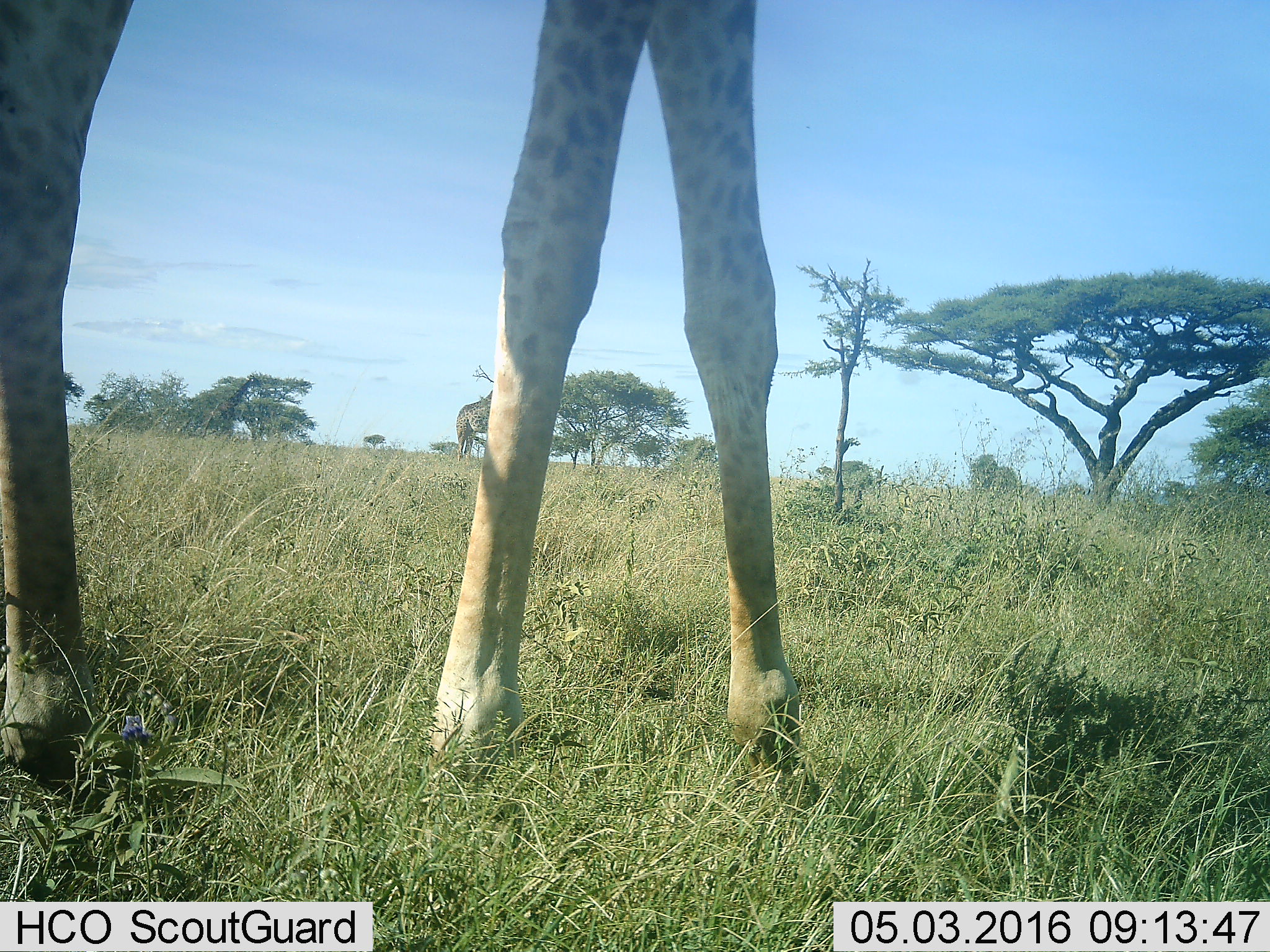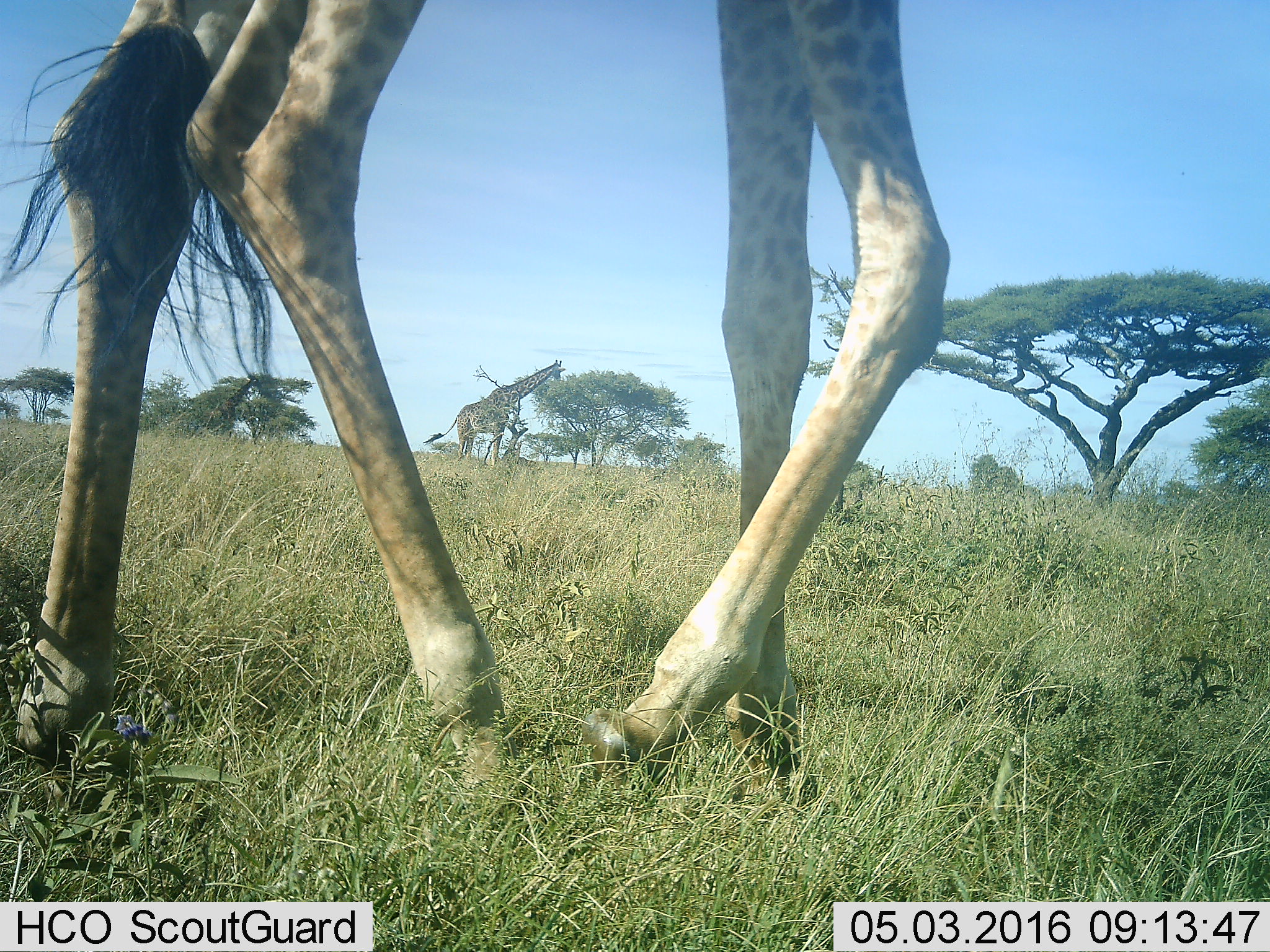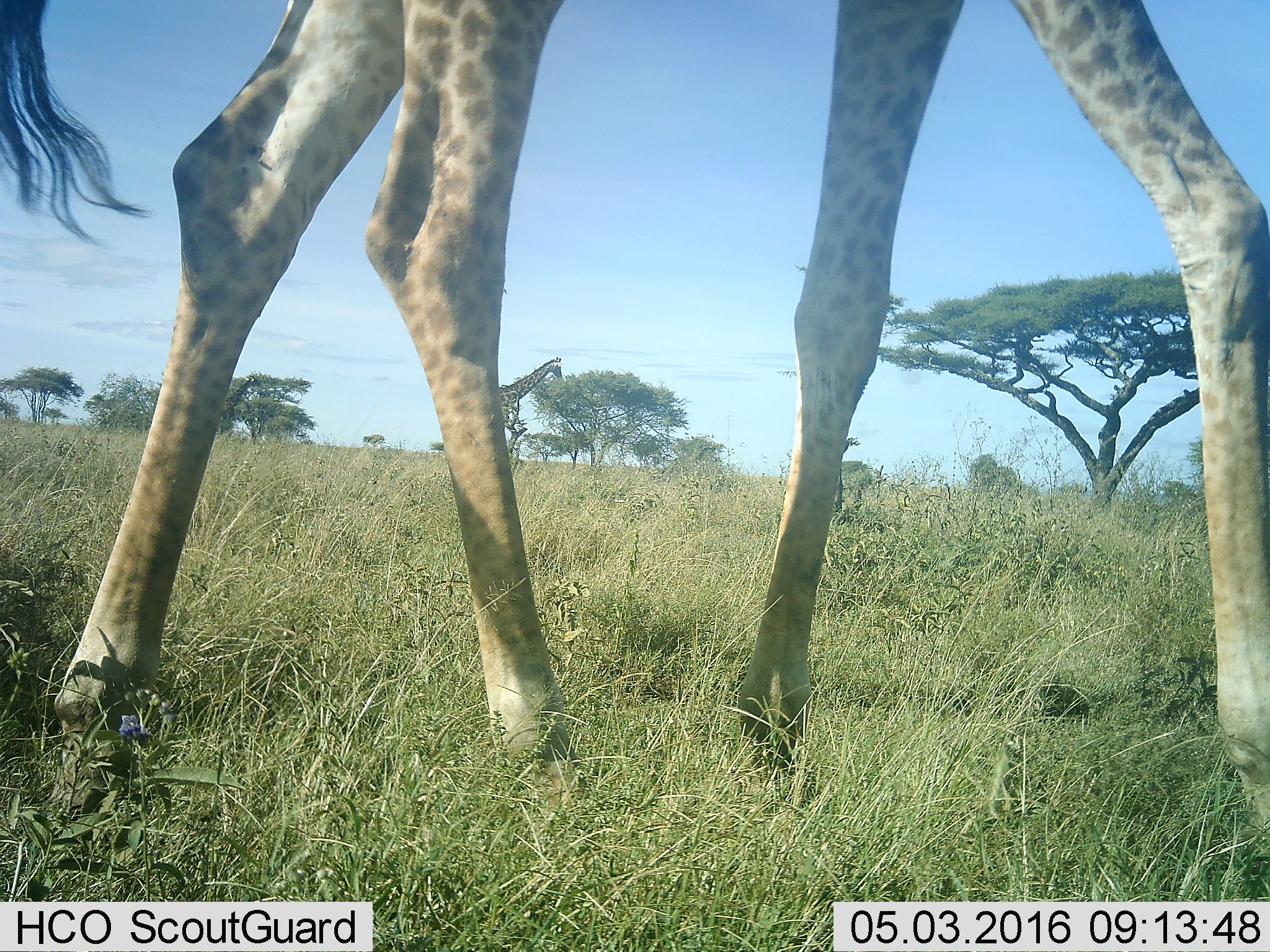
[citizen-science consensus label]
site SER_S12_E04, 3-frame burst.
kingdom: Animalia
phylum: Chordata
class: Mammalia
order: Artiodactyla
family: Giraffidae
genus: Giraffa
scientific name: Giraffa camelopardalis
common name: giraffe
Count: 2.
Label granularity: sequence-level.